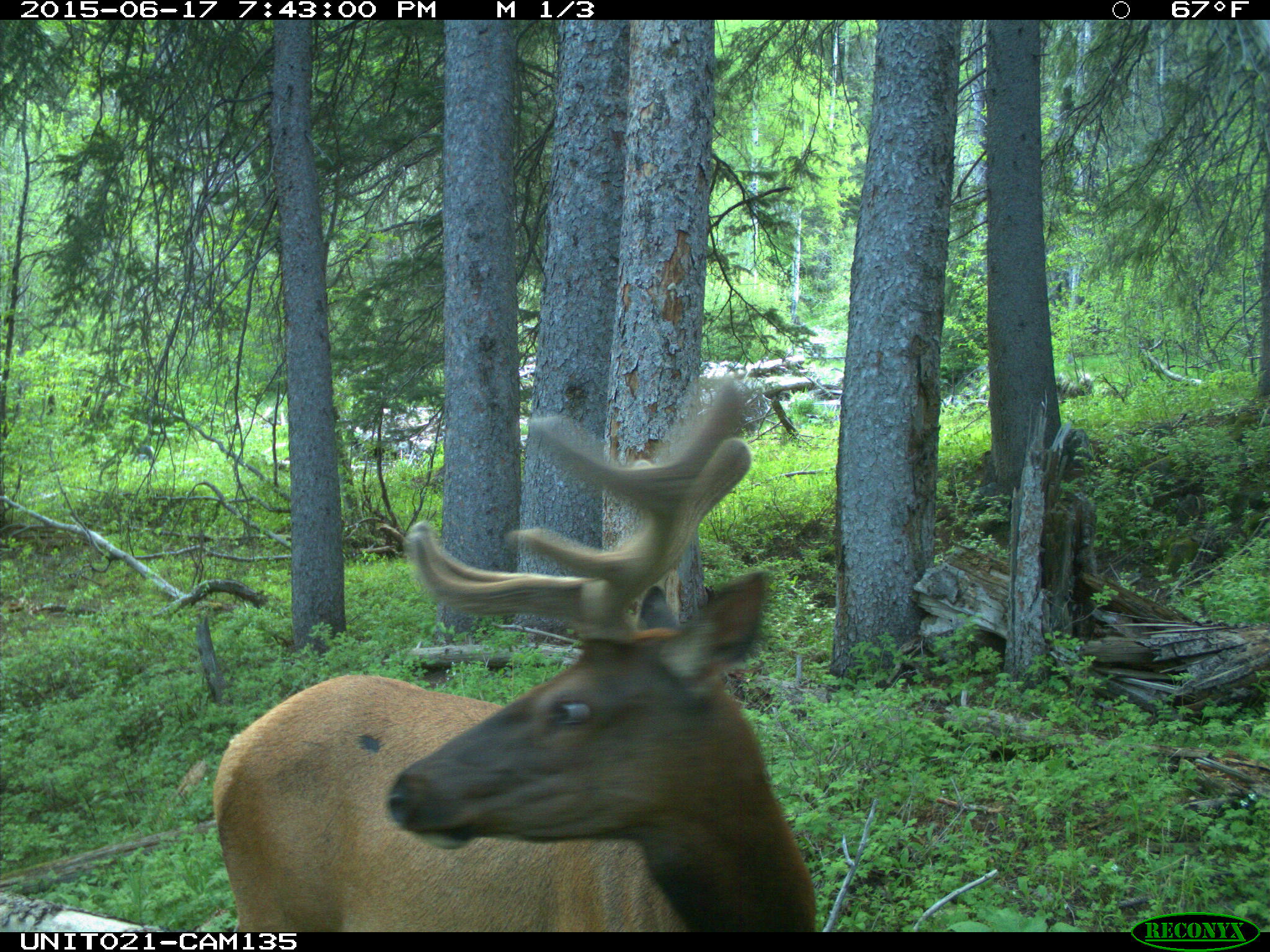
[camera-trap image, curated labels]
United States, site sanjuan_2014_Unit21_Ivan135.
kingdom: Animalia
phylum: Chordata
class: Mammalia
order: Artiodactyla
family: Cervidae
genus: Cervus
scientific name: Cervus elaphus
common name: red deer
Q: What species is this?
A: Cervus elaphus (red deer).